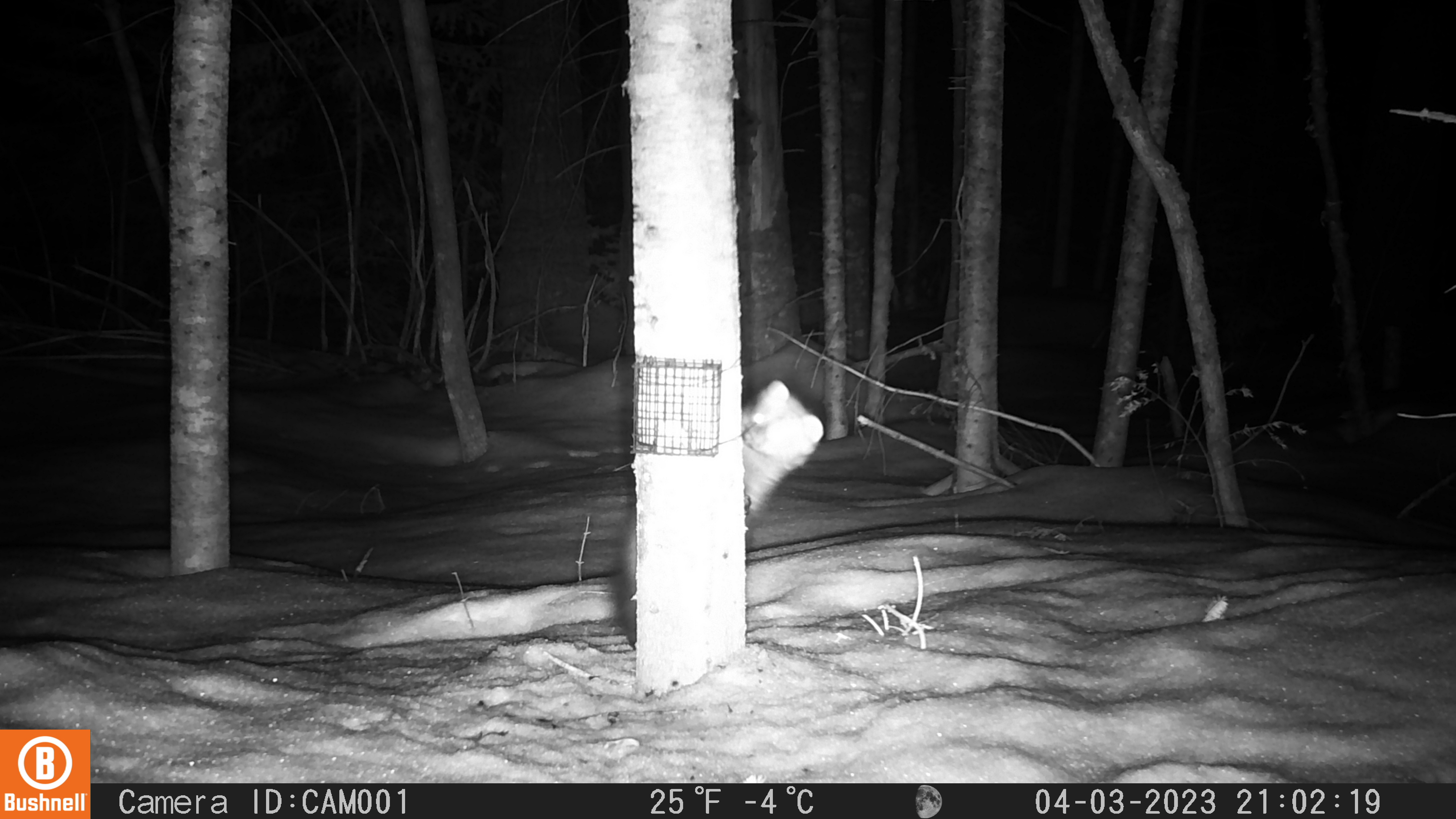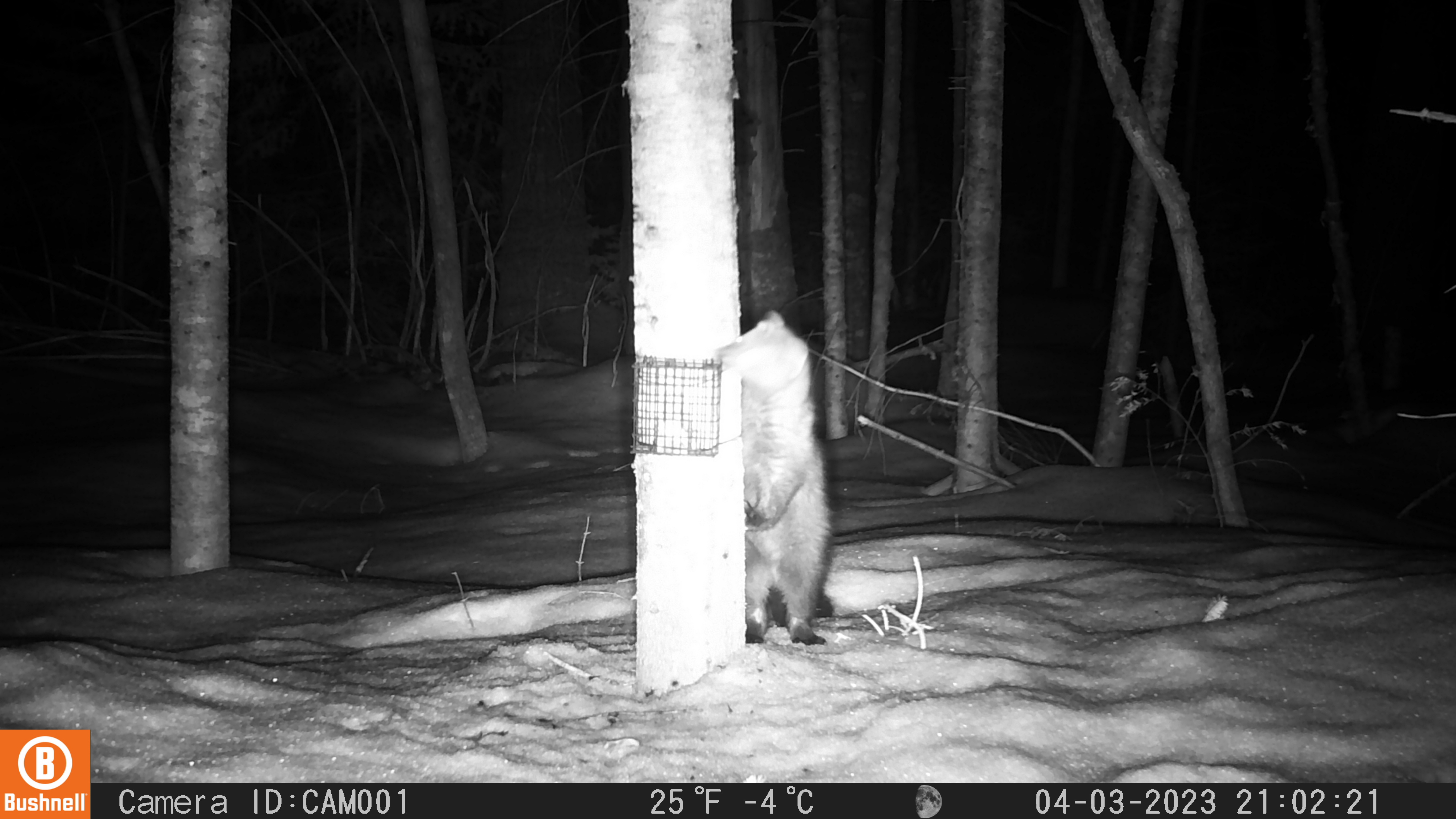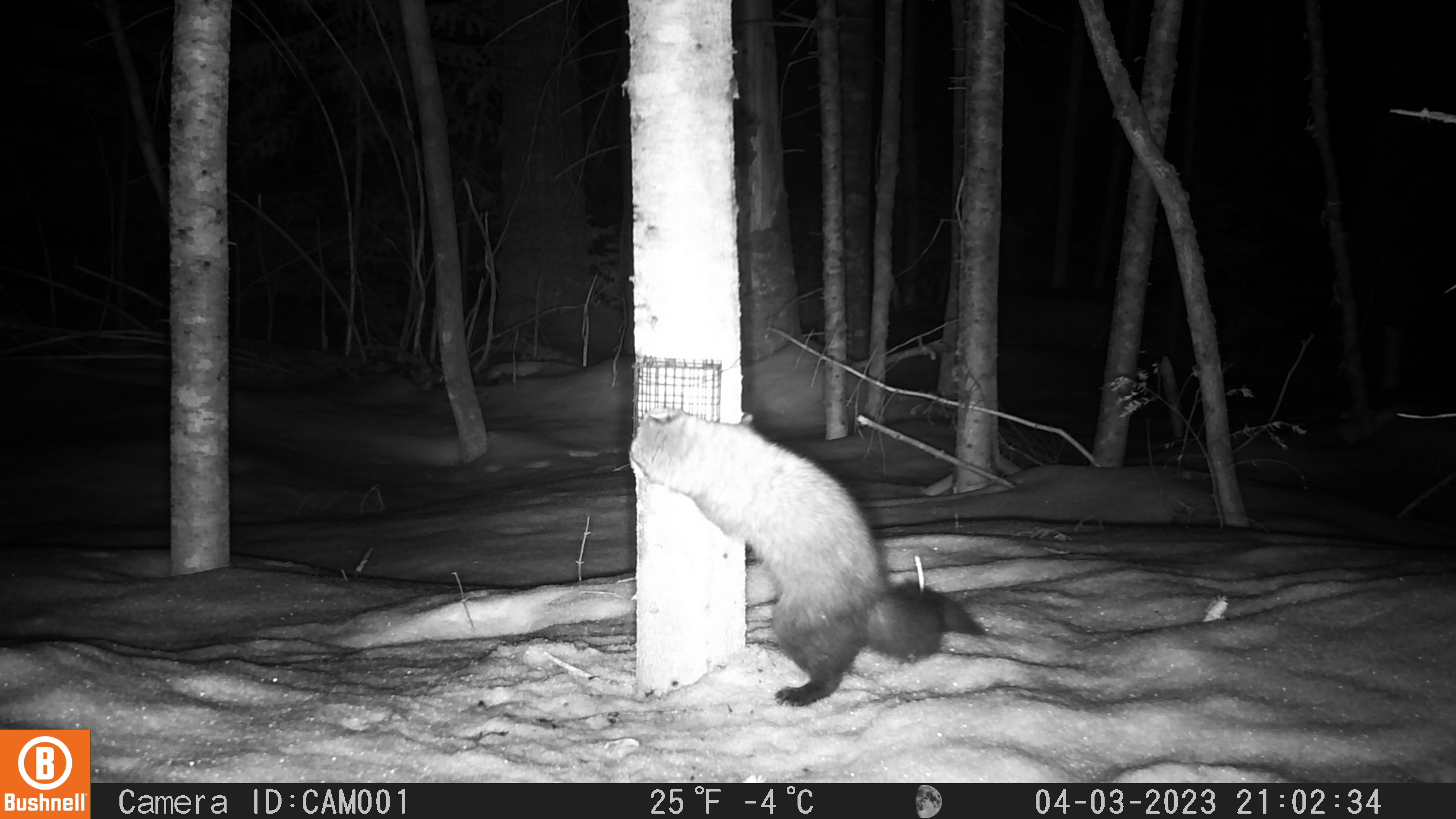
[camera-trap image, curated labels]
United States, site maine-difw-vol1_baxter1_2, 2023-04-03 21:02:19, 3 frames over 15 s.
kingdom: Animalia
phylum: Chordata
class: Mammalia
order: Carnivora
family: Mustelidae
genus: Pekania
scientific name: Pekania pennanti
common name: fisher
Fisher (Pekania pennanti).